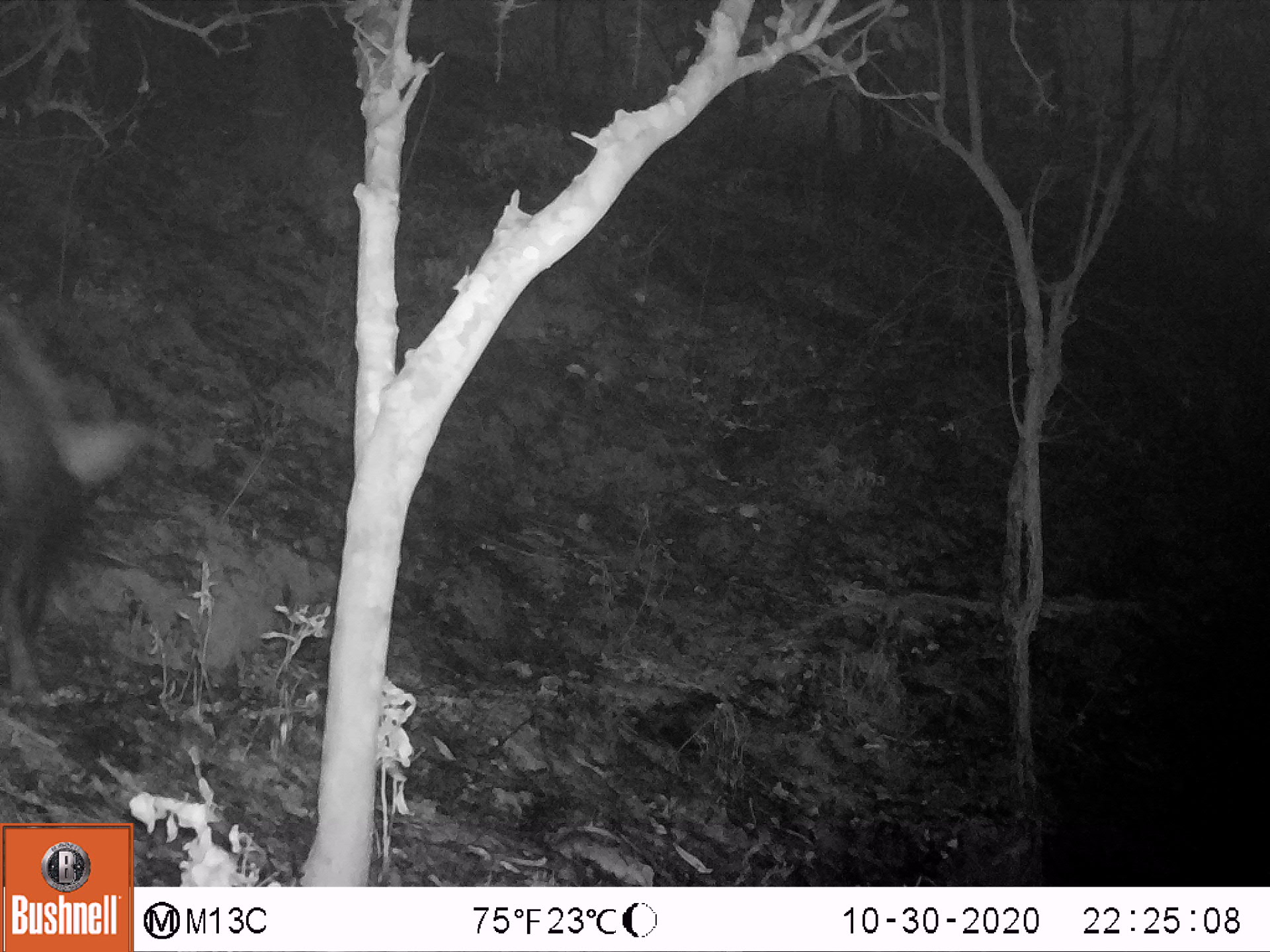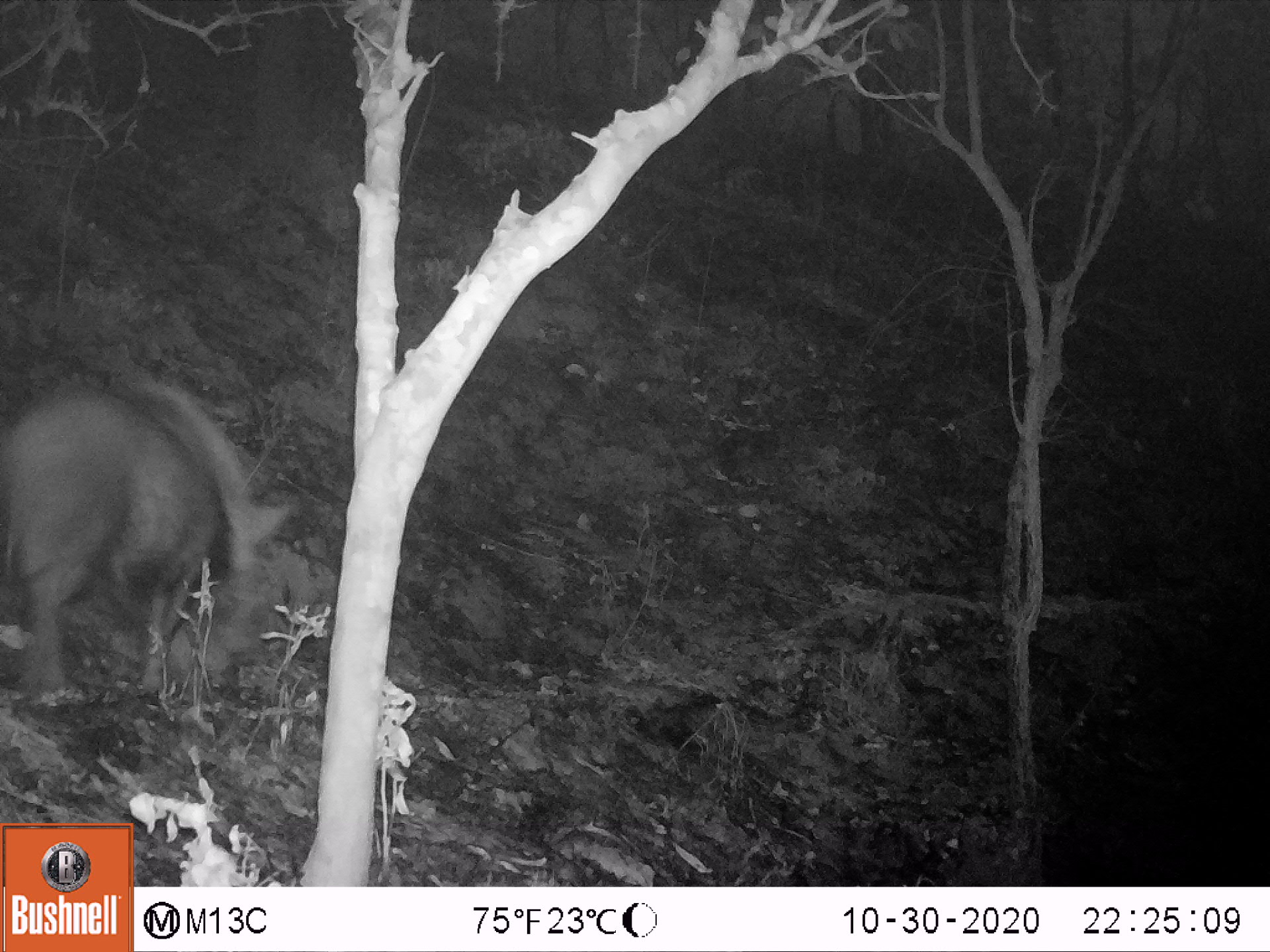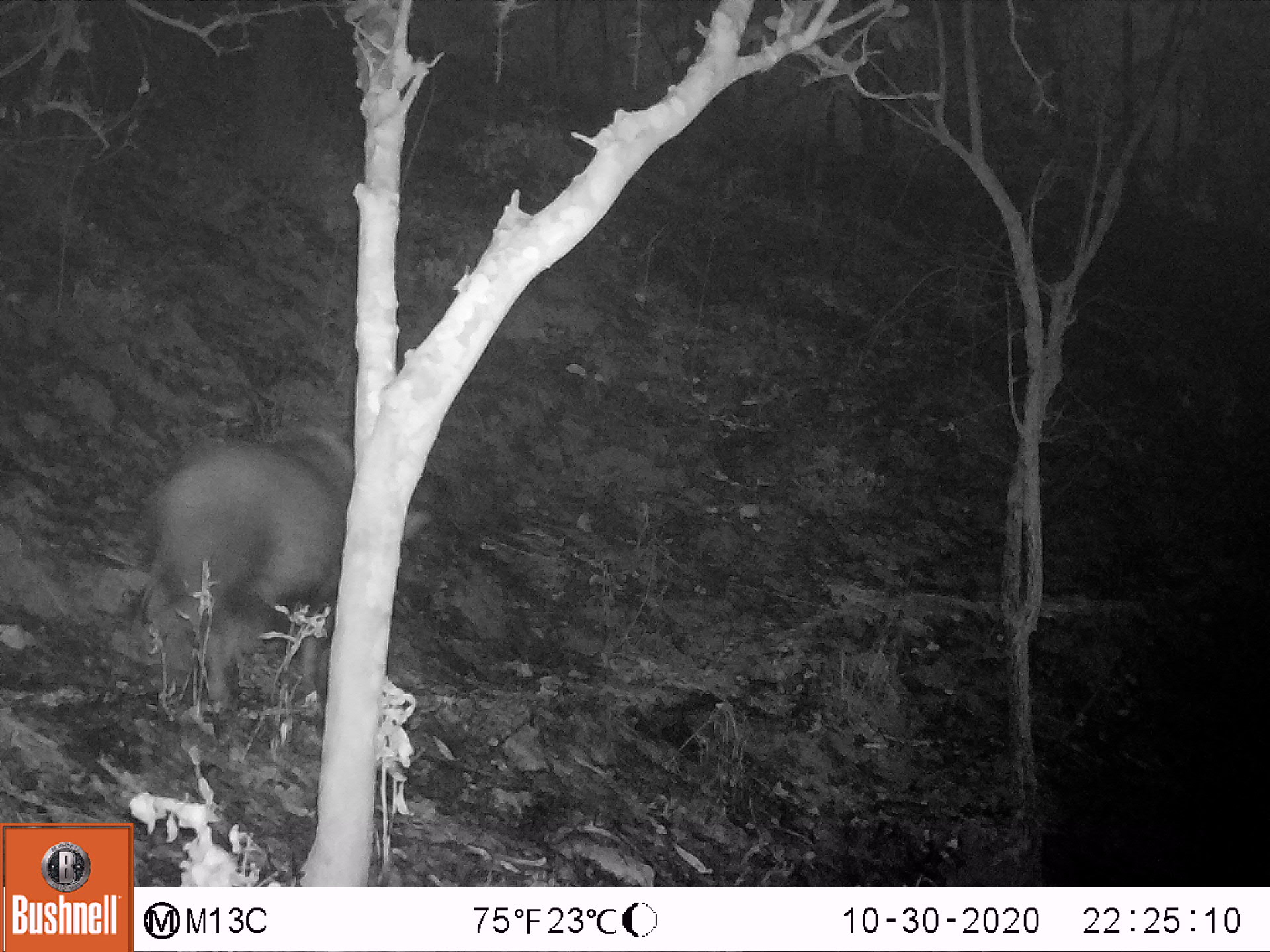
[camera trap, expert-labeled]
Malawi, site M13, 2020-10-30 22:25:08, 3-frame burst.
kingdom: Animalia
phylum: Chordata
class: Mammalia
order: Artiodactyla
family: Suidae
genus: Potamochoerus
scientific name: Potamochoerus larvatus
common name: bushpig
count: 1